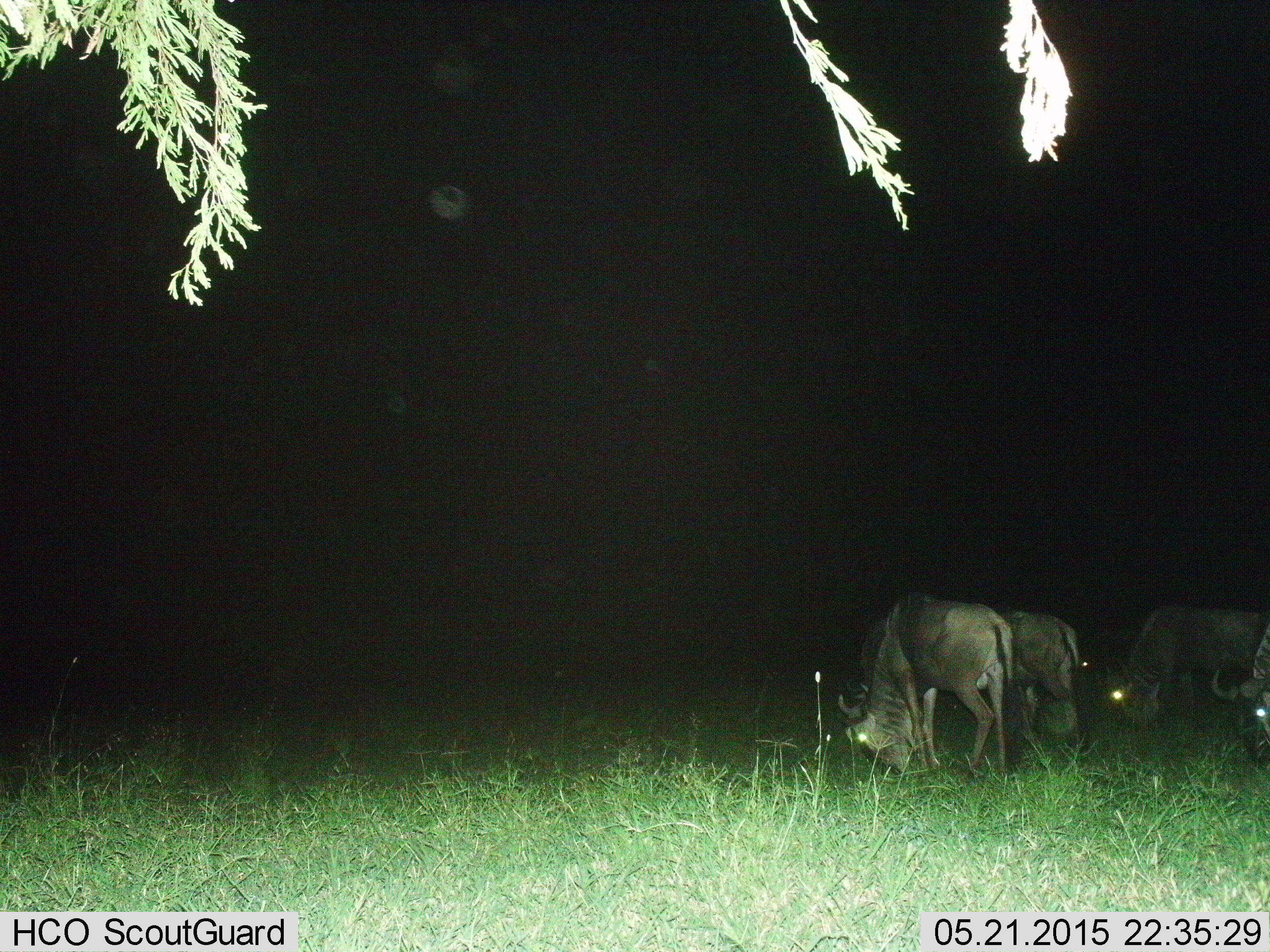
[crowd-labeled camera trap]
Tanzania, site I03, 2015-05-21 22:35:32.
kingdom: Animalia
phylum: Chordata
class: Mammalia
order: Artiodactyla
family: Bovidae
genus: Connochaetes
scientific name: Connochaetes taurinus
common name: blue wildebeest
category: wildebeest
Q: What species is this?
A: Wildebeest (blue wildebeest) (Connochaetes taurinus).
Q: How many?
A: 4.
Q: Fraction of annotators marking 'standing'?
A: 10%.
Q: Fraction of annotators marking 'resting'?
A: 10%.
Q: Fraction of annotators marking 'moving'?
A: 0%.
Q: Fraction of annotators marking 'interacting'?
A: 0%.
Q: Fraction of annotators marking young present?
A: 0%.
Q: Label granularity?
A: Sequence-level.